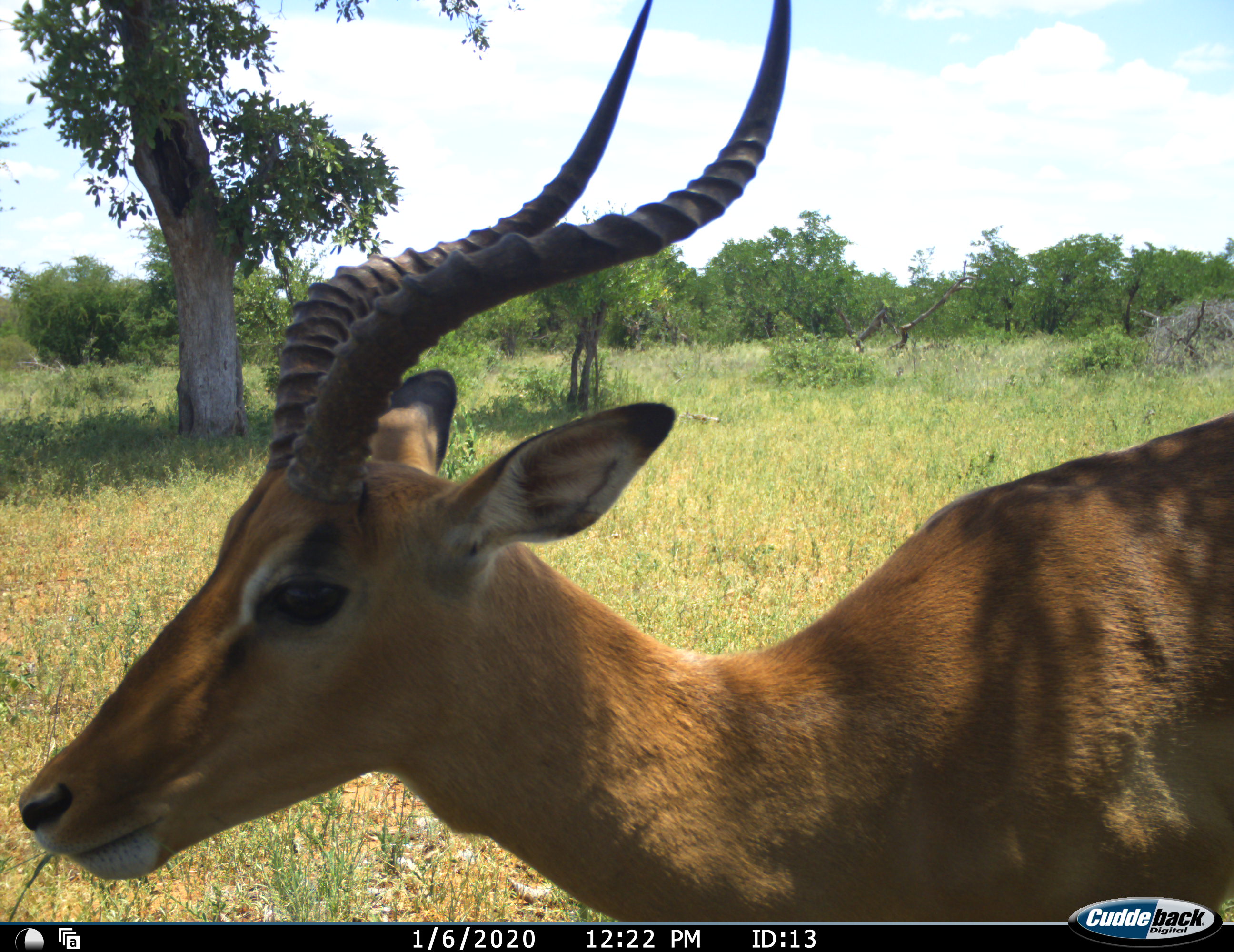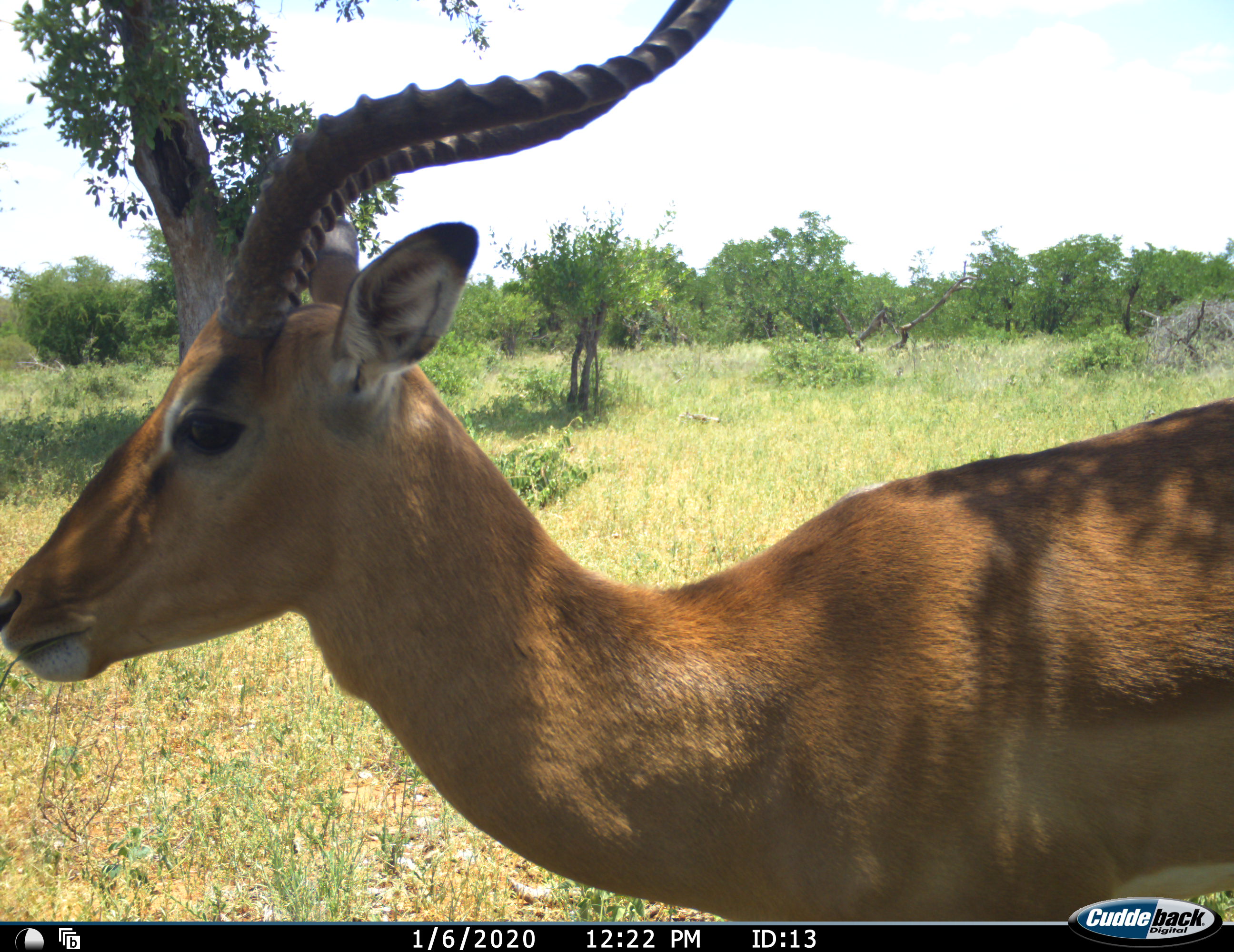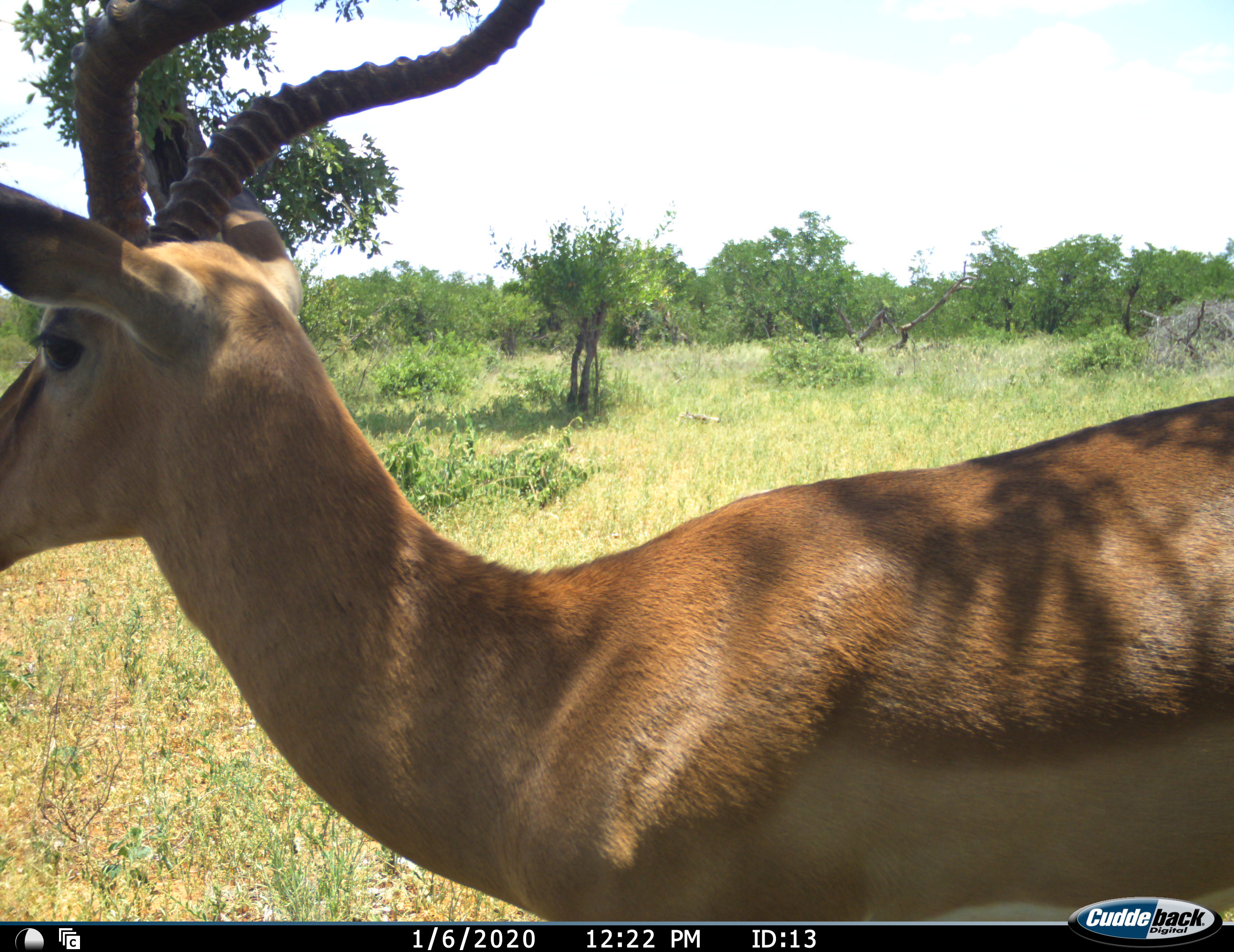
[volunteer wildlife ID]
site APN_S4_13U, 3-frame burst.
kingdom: Animalia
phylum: Chordata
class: Mammalia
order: Artiodactyla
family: Bovidae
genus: Aepyceros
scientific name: Aepyceros melampus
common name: impala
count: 1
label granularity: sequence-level